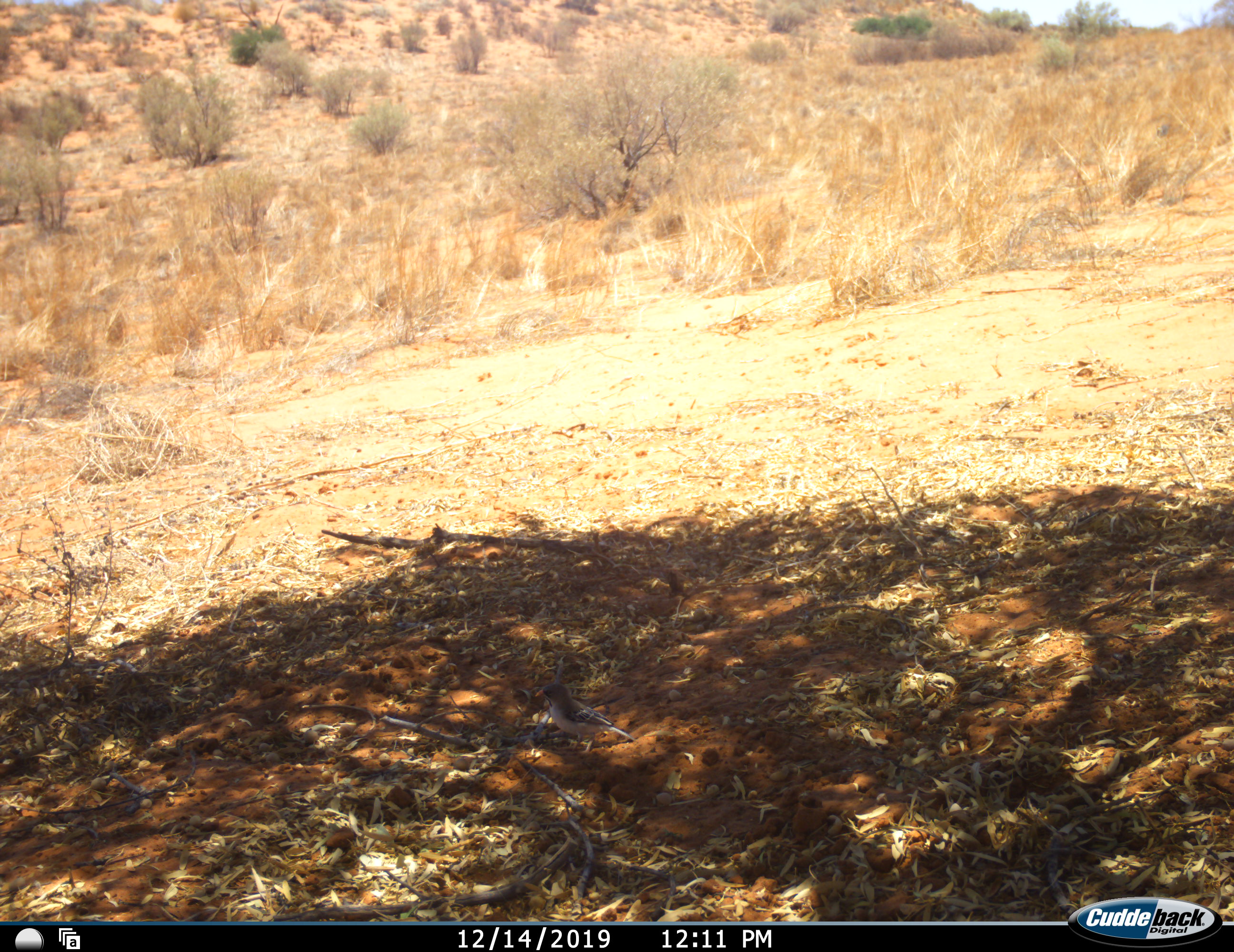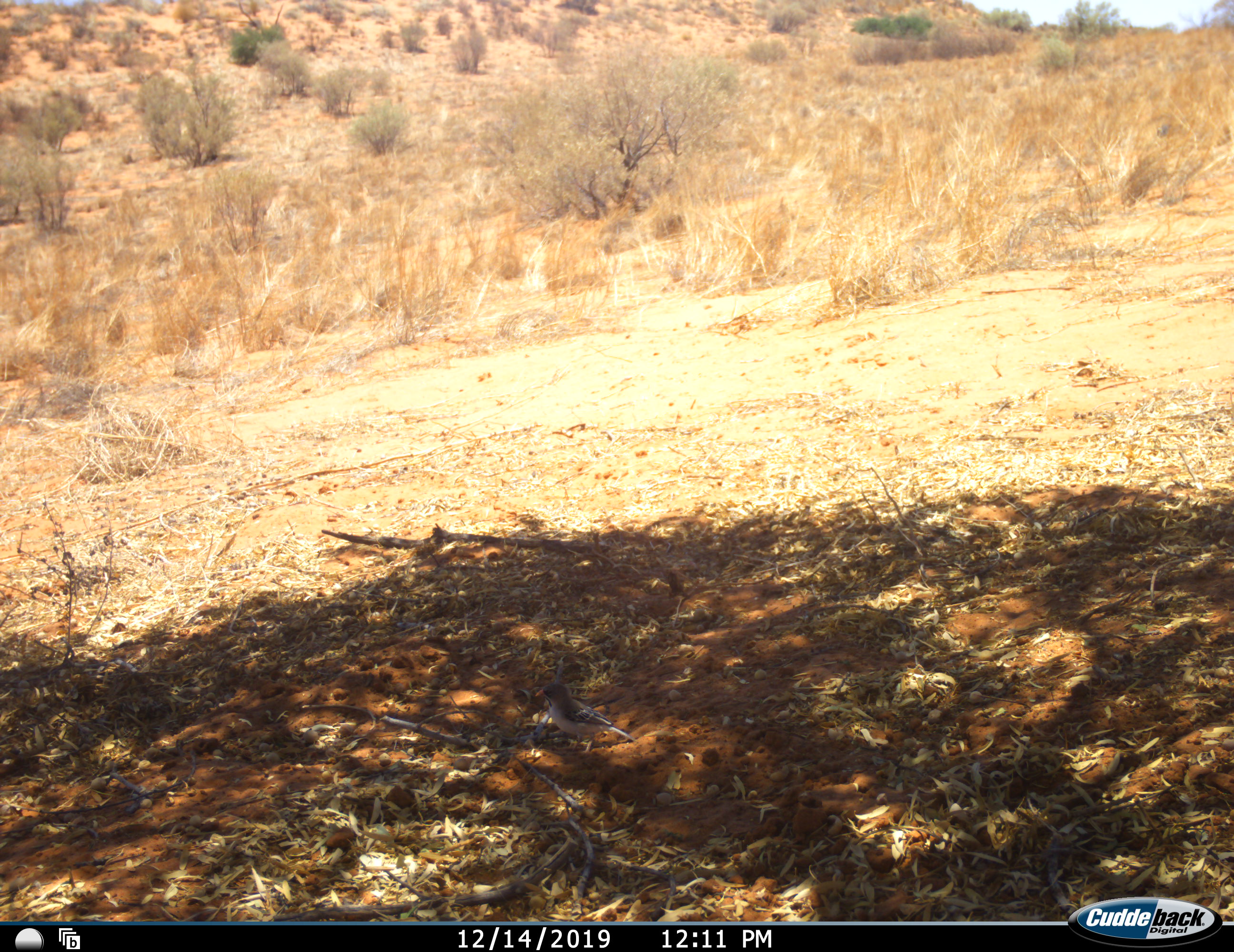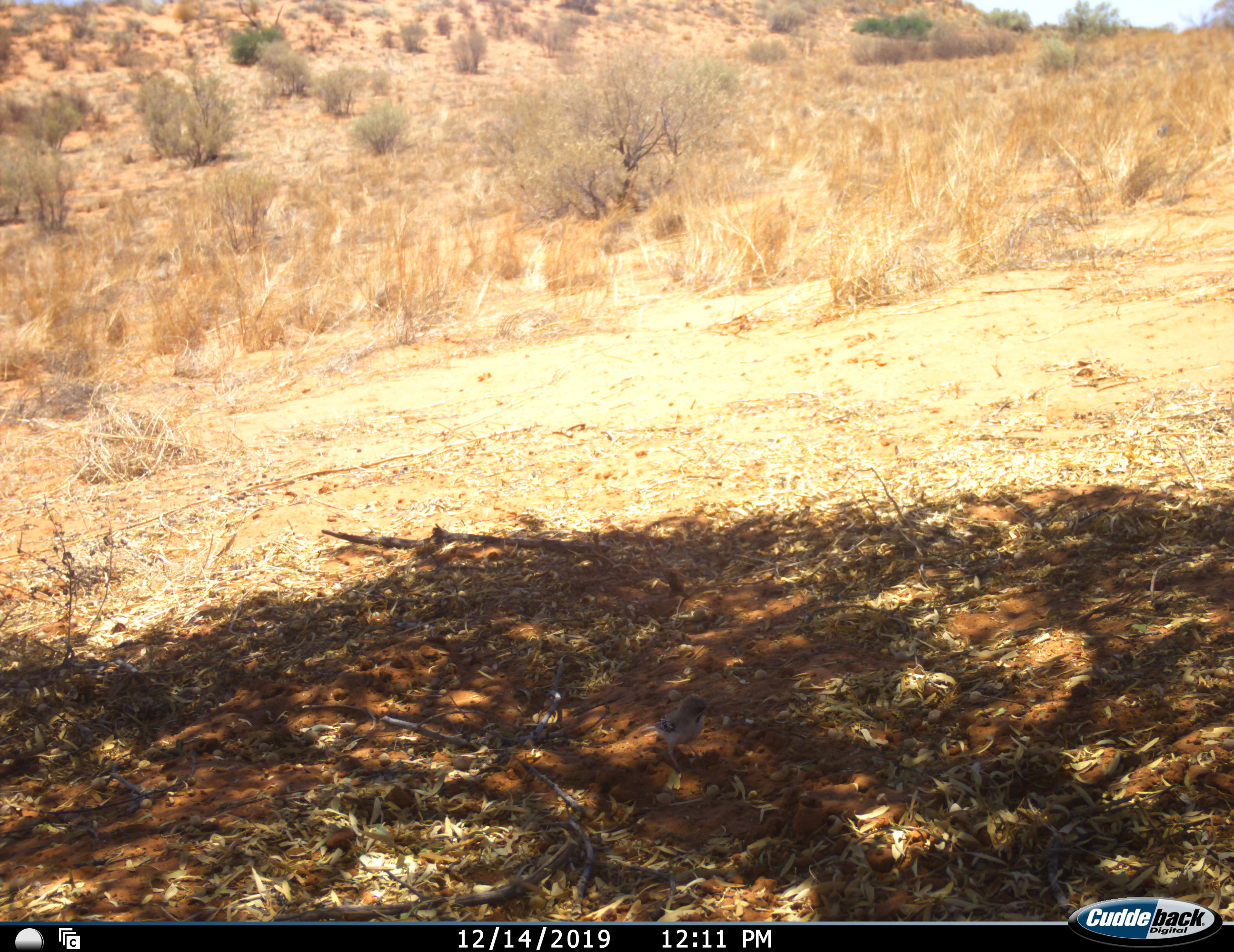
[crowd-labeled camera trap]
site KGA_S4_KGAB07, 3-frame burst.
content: unidentified animal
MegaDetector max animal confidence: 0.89